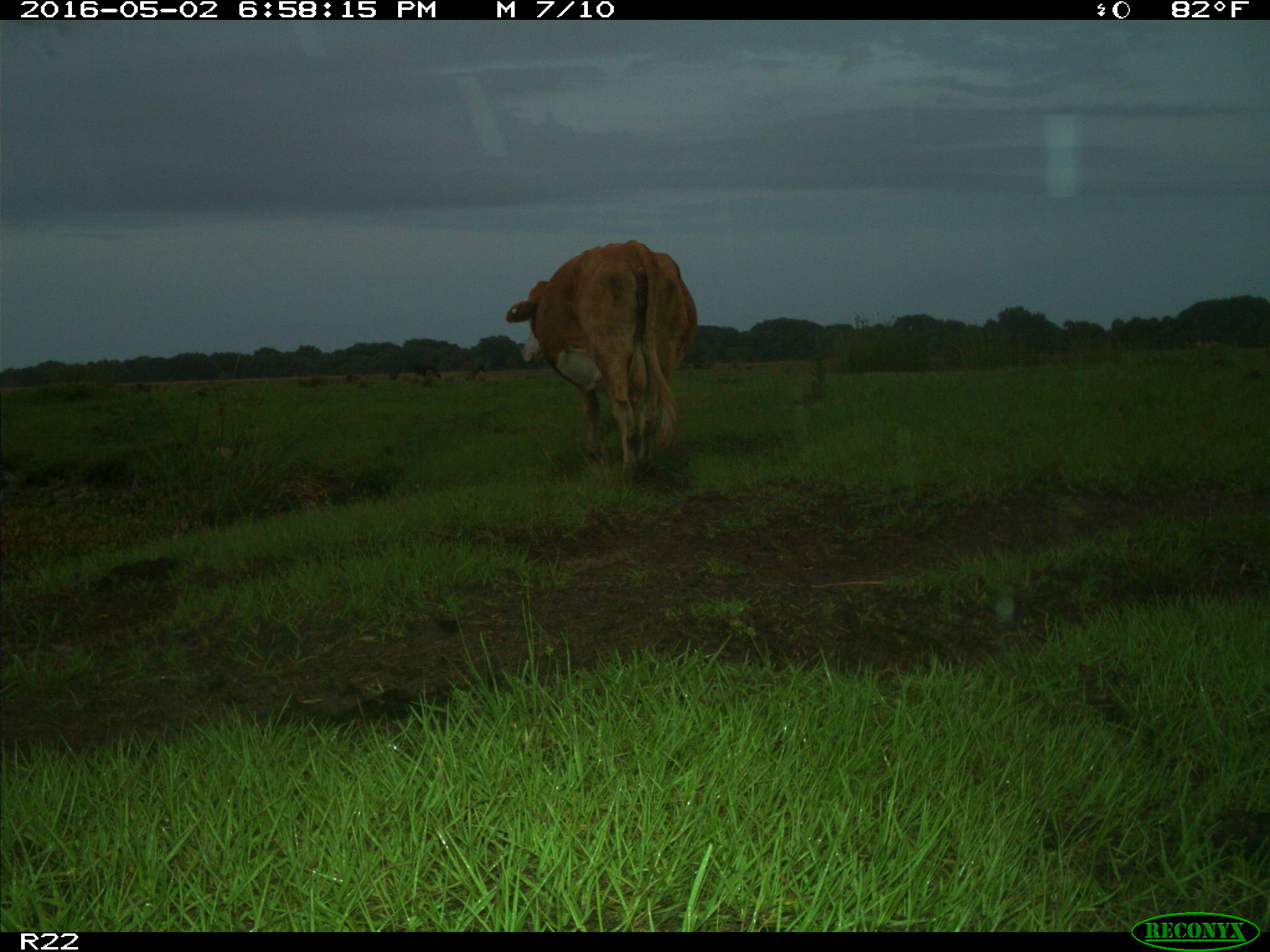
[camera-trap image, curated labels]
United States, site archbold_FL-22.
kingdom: Animalia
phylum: Chordata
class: Mammalia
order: Artiodactyla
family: Bovidae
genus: Bos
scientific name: Bos taurus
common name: domestic cow